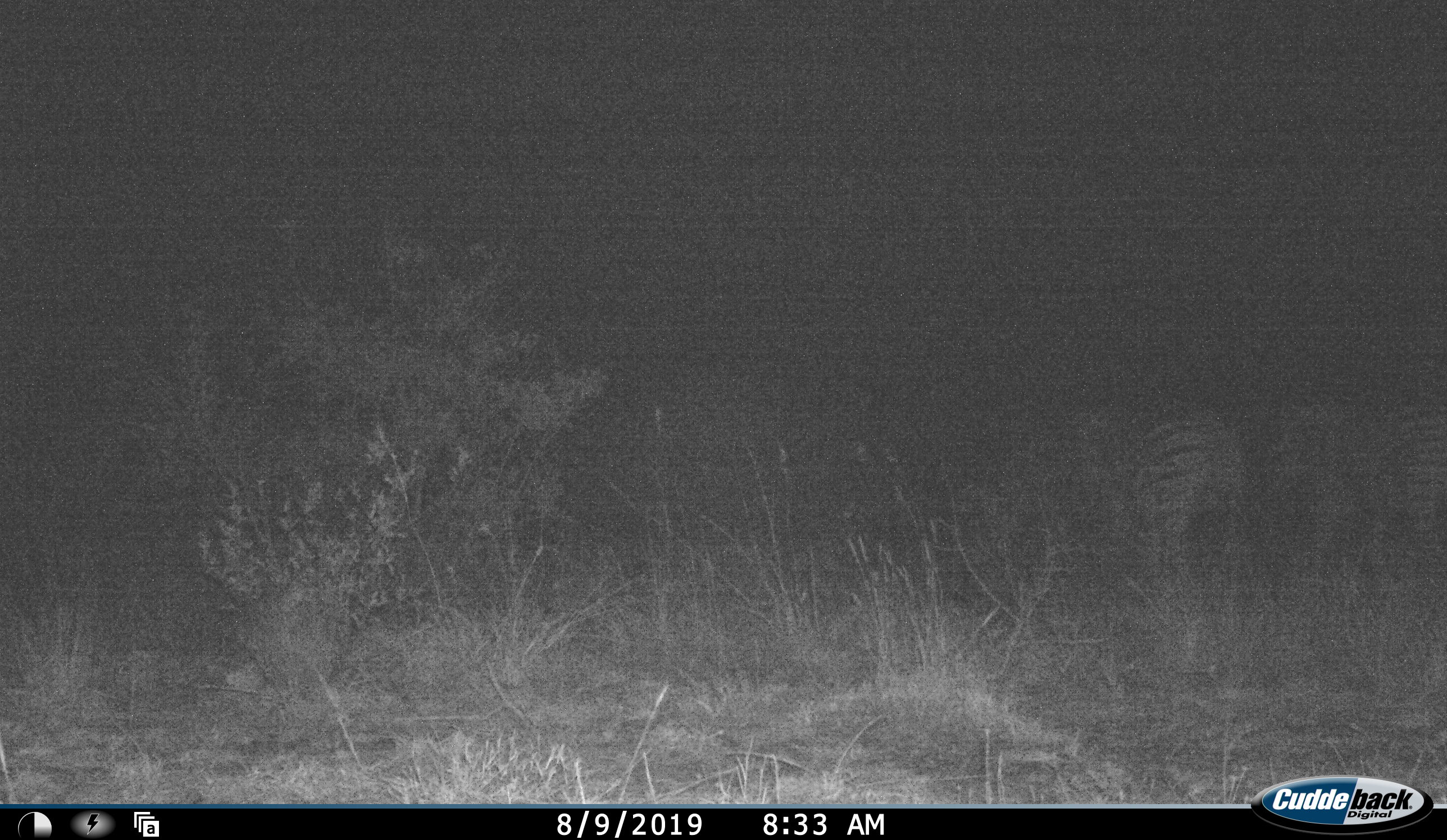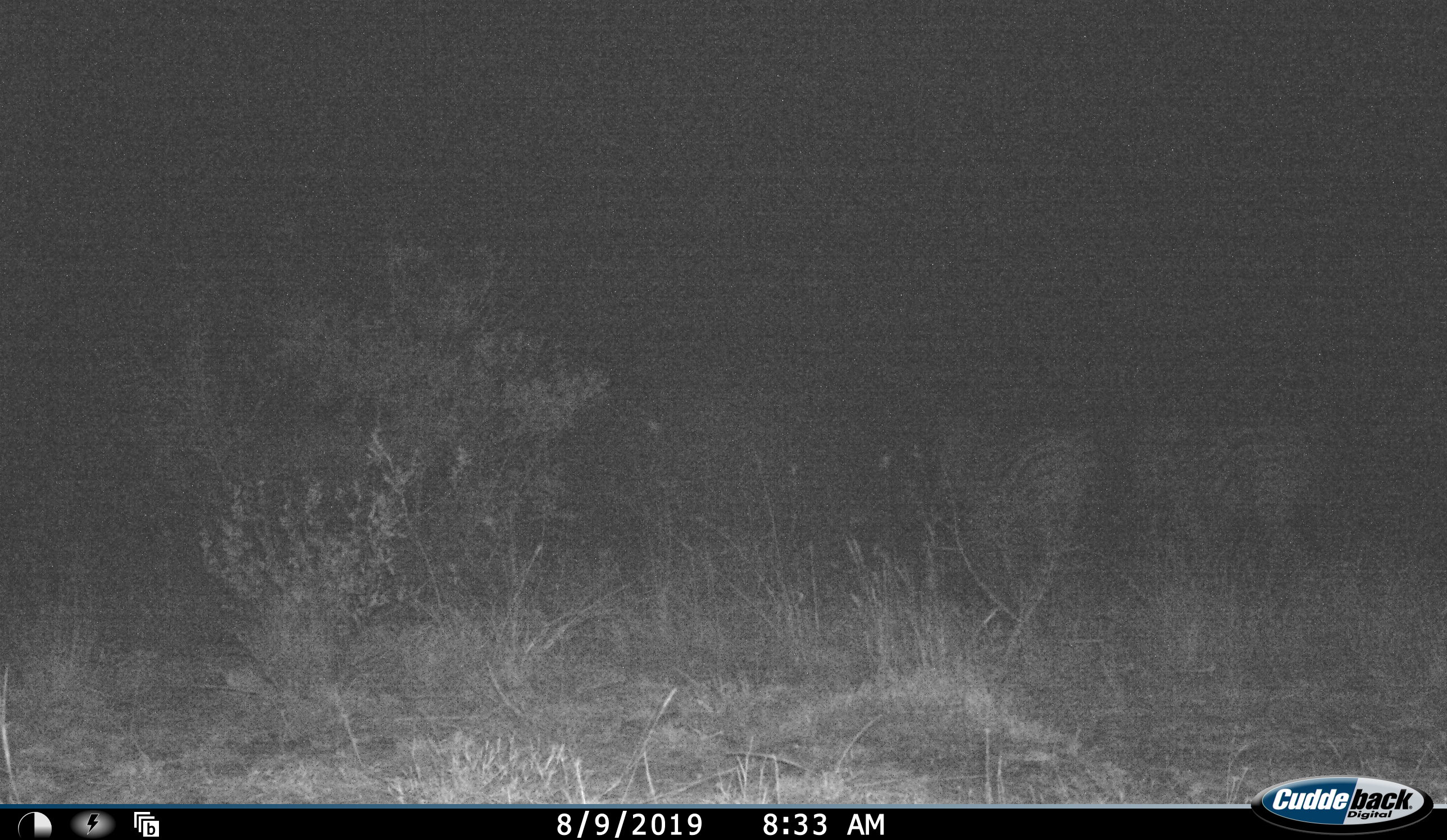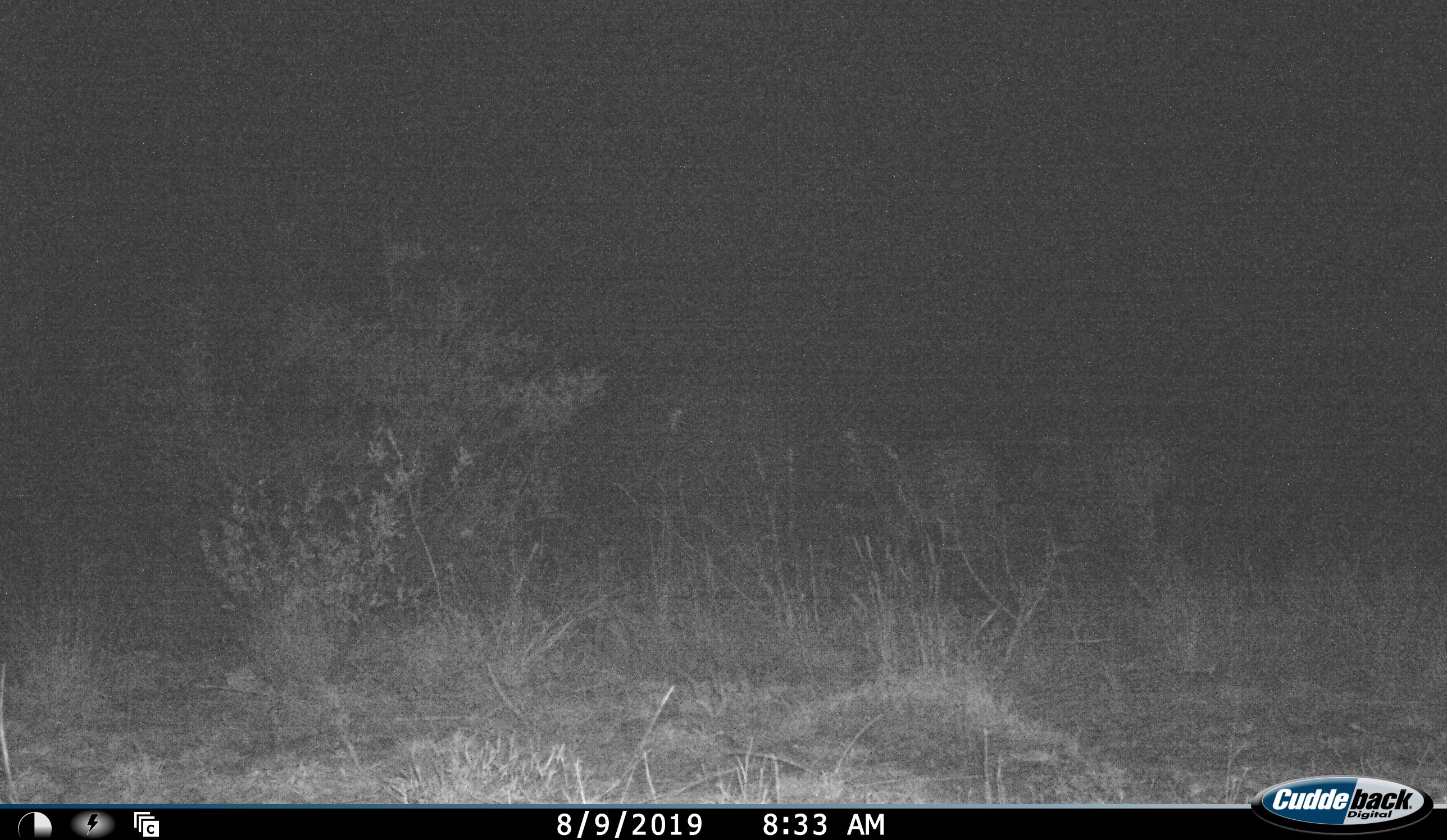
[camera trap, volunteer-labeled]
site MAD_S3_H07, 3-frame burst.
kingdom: Animalia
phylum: Chordata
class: Mammalia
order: Perissodactyla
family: Equidae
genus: Equus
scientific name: Equus quagga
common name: plains zebra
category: zebraplains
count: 2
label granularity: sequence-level